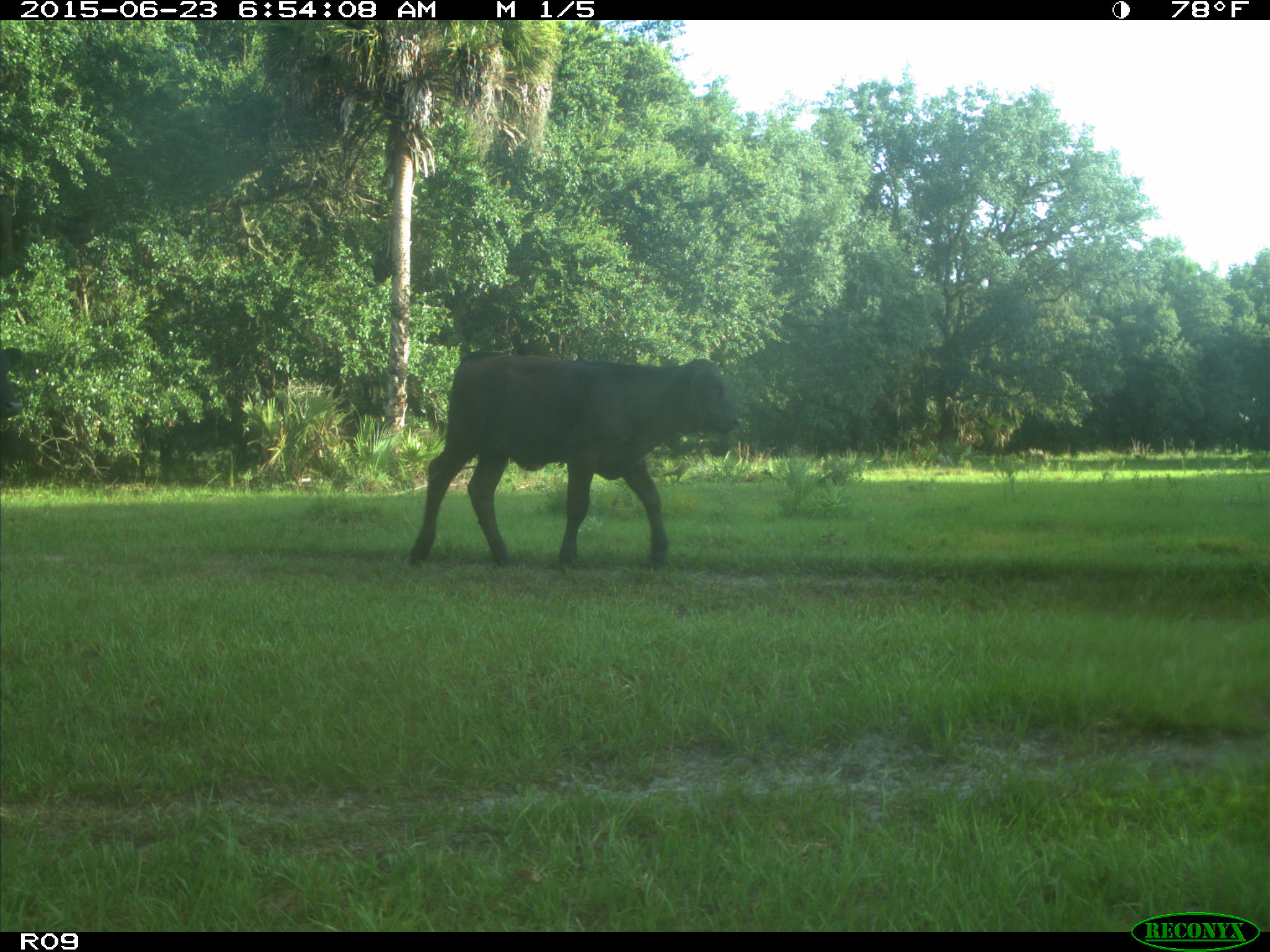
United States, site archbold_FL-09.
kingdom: Animalia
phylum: Chordata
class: Mammalia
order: Artiodactyla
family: Bovidae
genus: Bos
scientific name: Bos taurus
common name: domestic cow